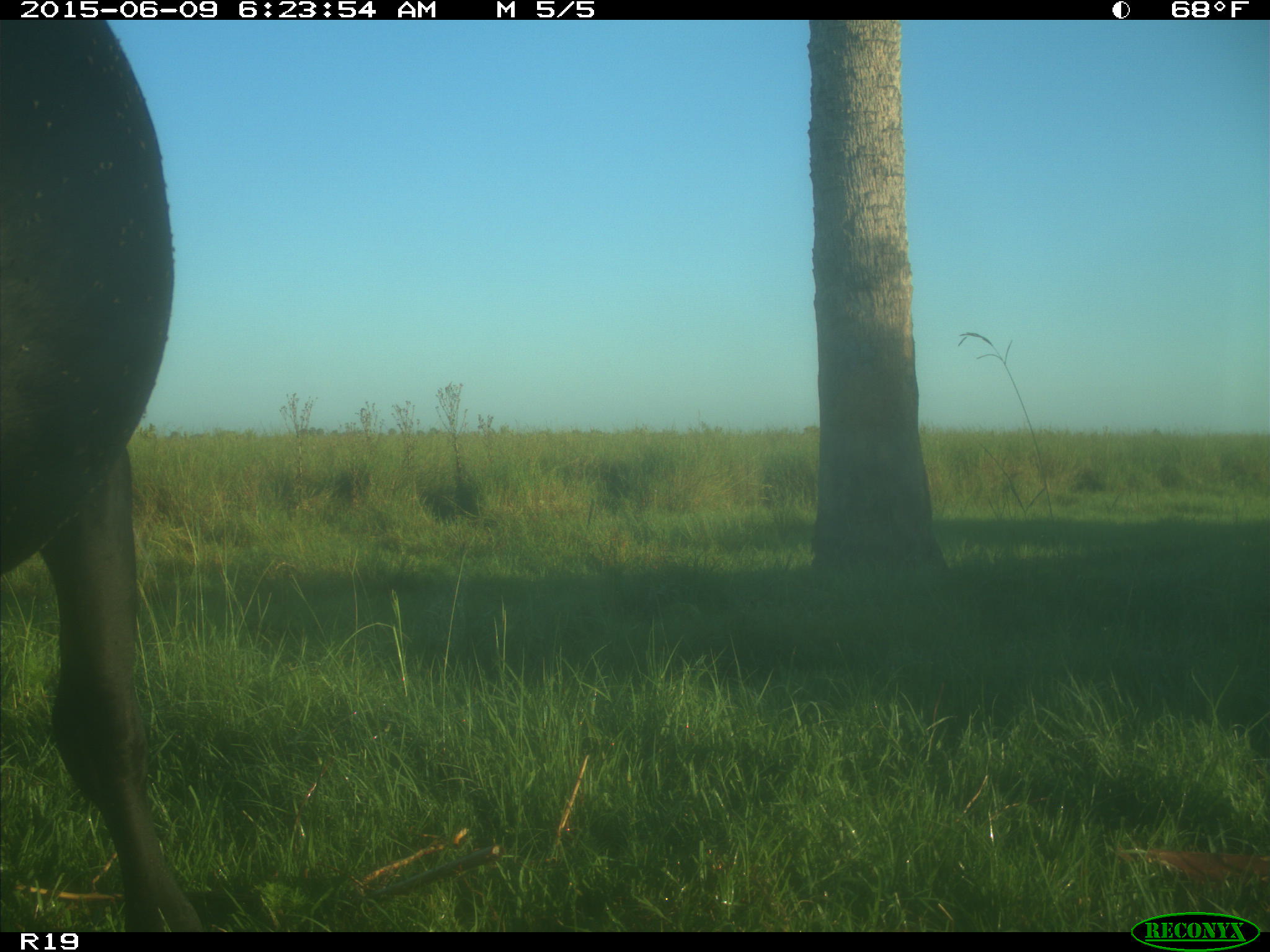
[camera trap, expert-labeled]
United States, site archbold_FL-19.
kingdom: Animalia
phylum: Chordata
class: Mammalia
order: Artiodactyla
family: Bovidae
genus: Bos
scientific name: Bos taurus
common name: domestic cow